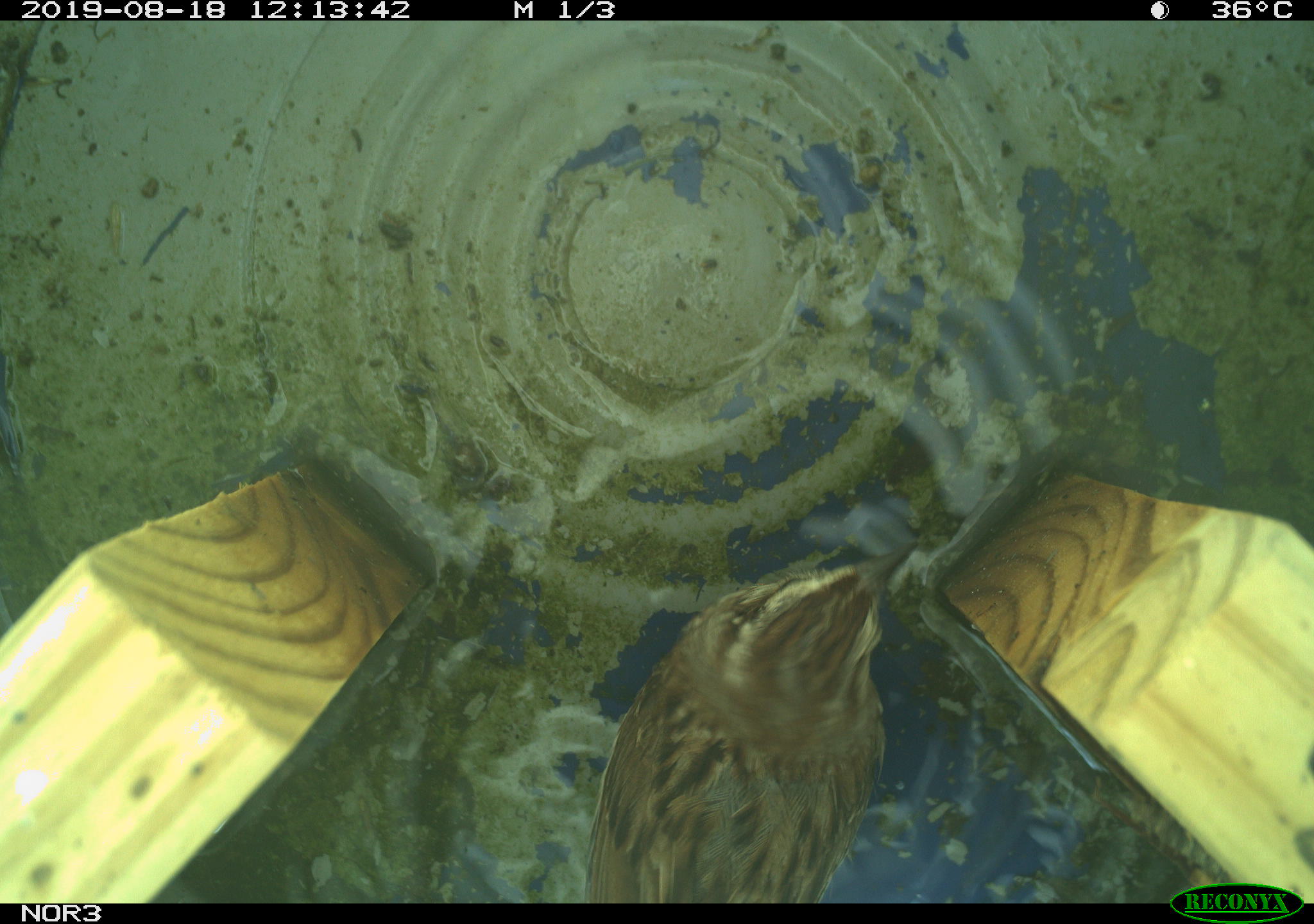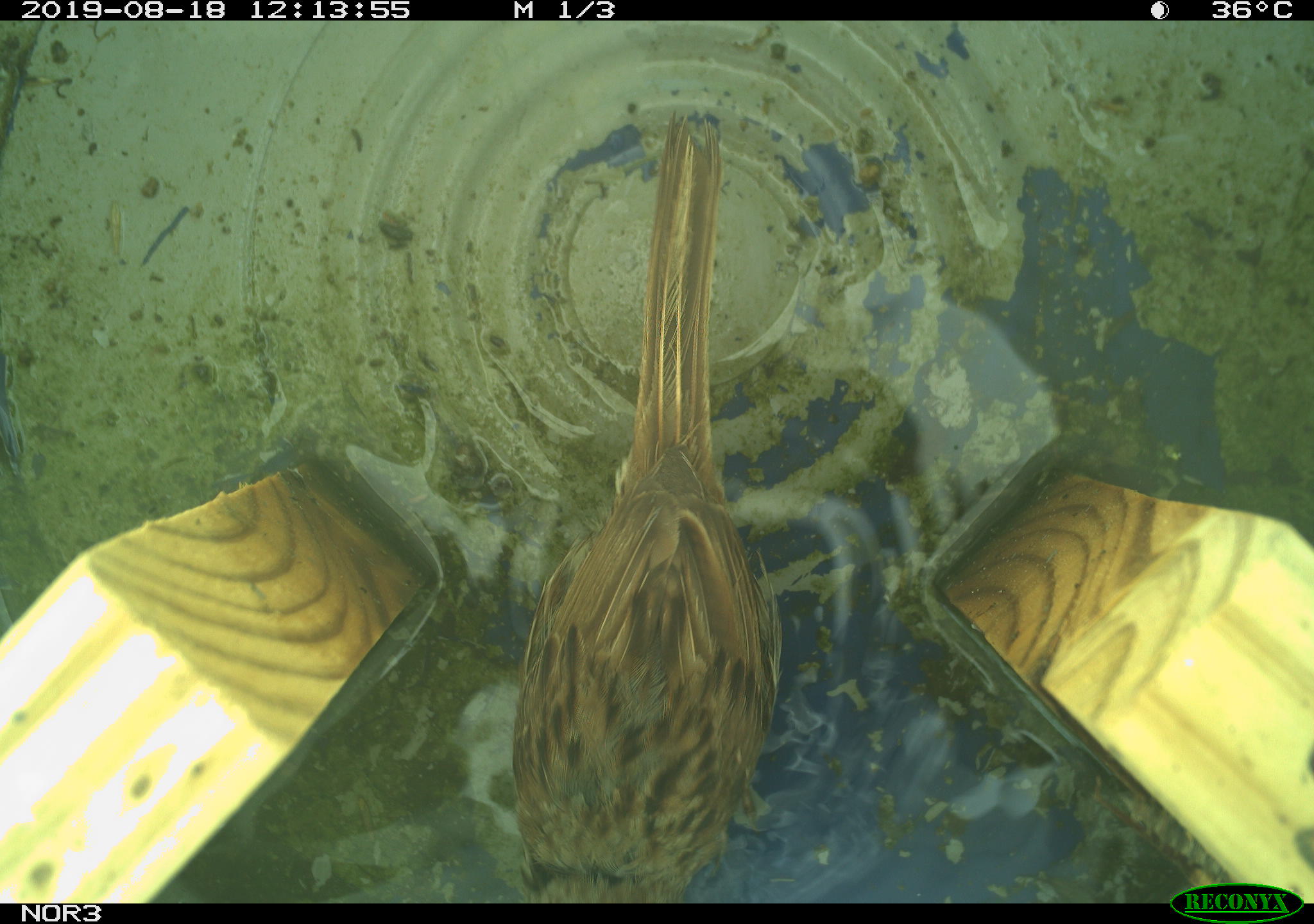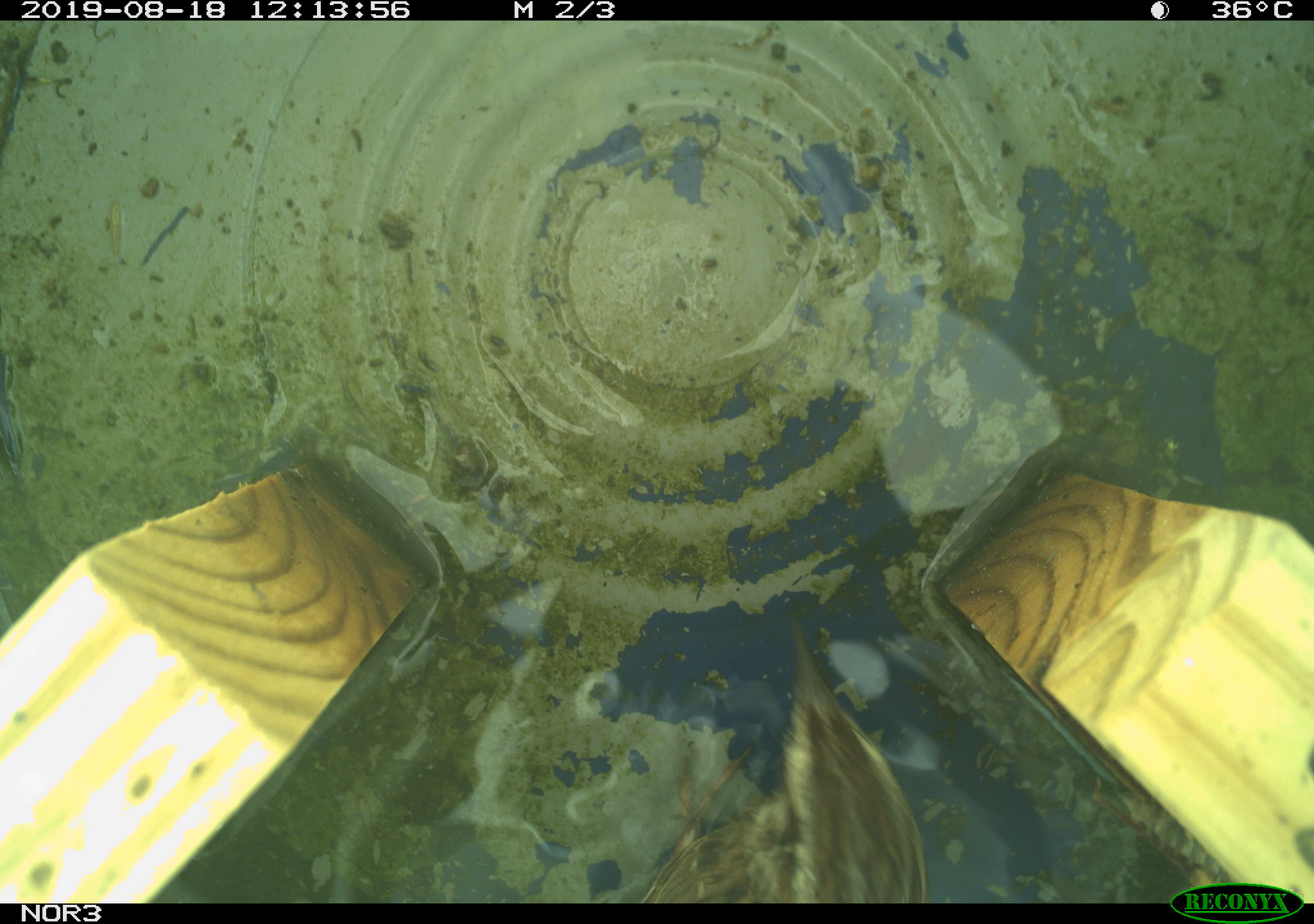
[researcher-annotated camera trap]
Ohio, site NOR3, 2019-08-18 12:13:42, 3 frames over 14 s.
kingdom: Animalia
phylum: Chordata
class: Aves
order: Passeriformes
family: Passerellidae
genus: Melospiza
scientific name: Melospiza melodia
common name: song sparrow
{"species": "song sparrow (Melospiza melodia)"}